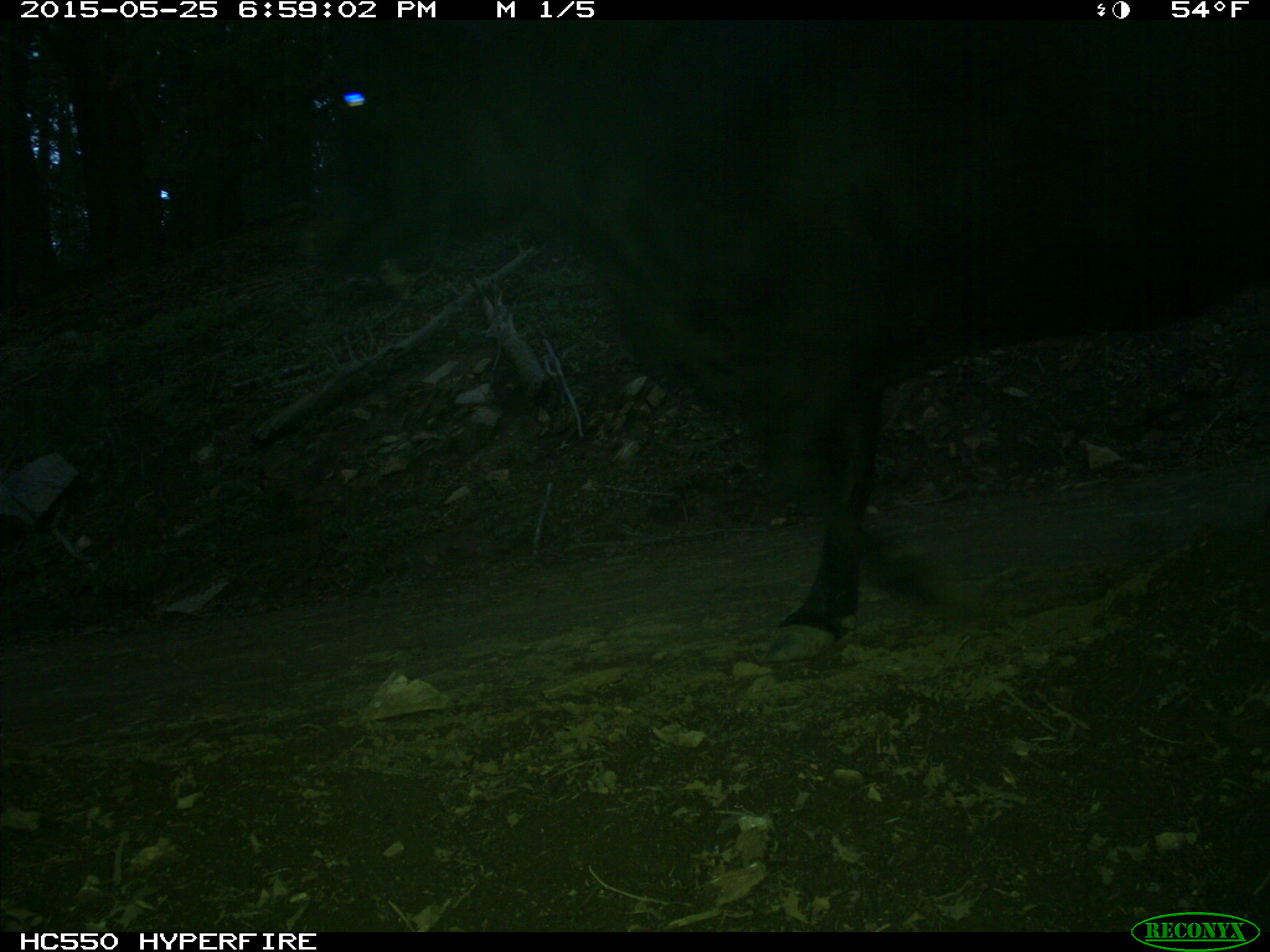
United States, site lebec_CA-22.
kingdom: Animalia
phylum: Chordata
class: Mammalia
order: Artiodactyla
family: Bovidae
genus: Bos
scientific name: Bos taurus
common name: domestic cow